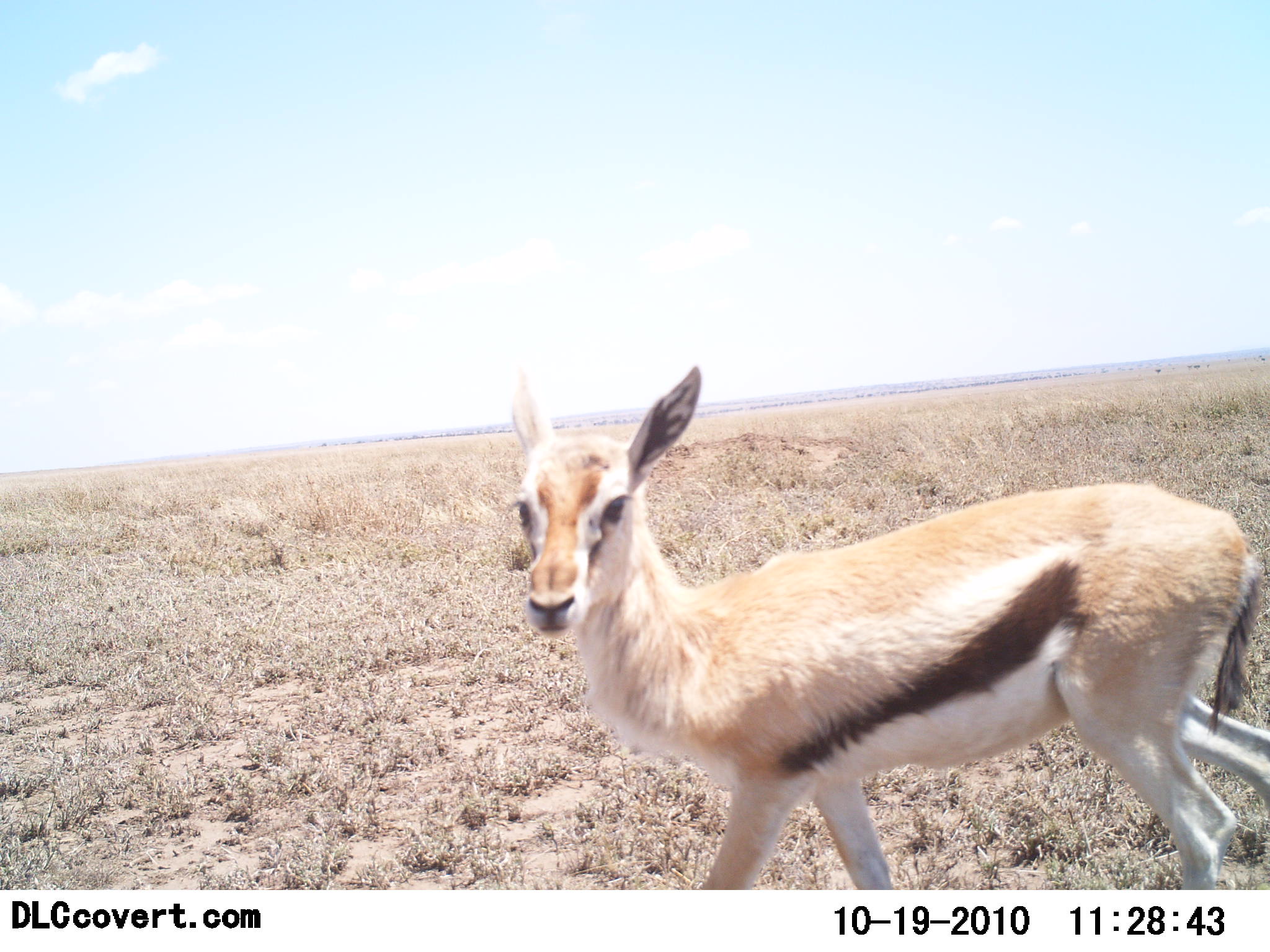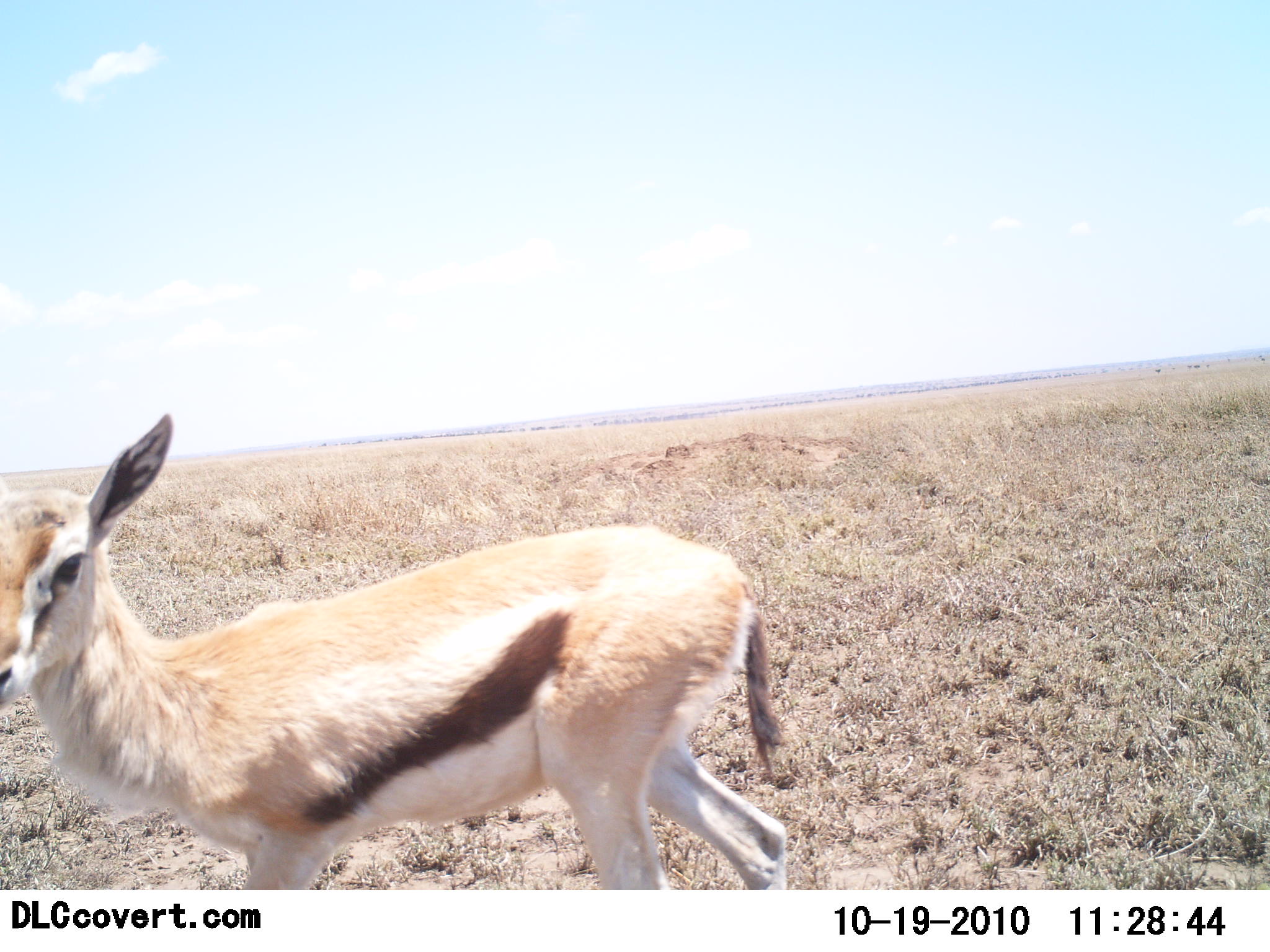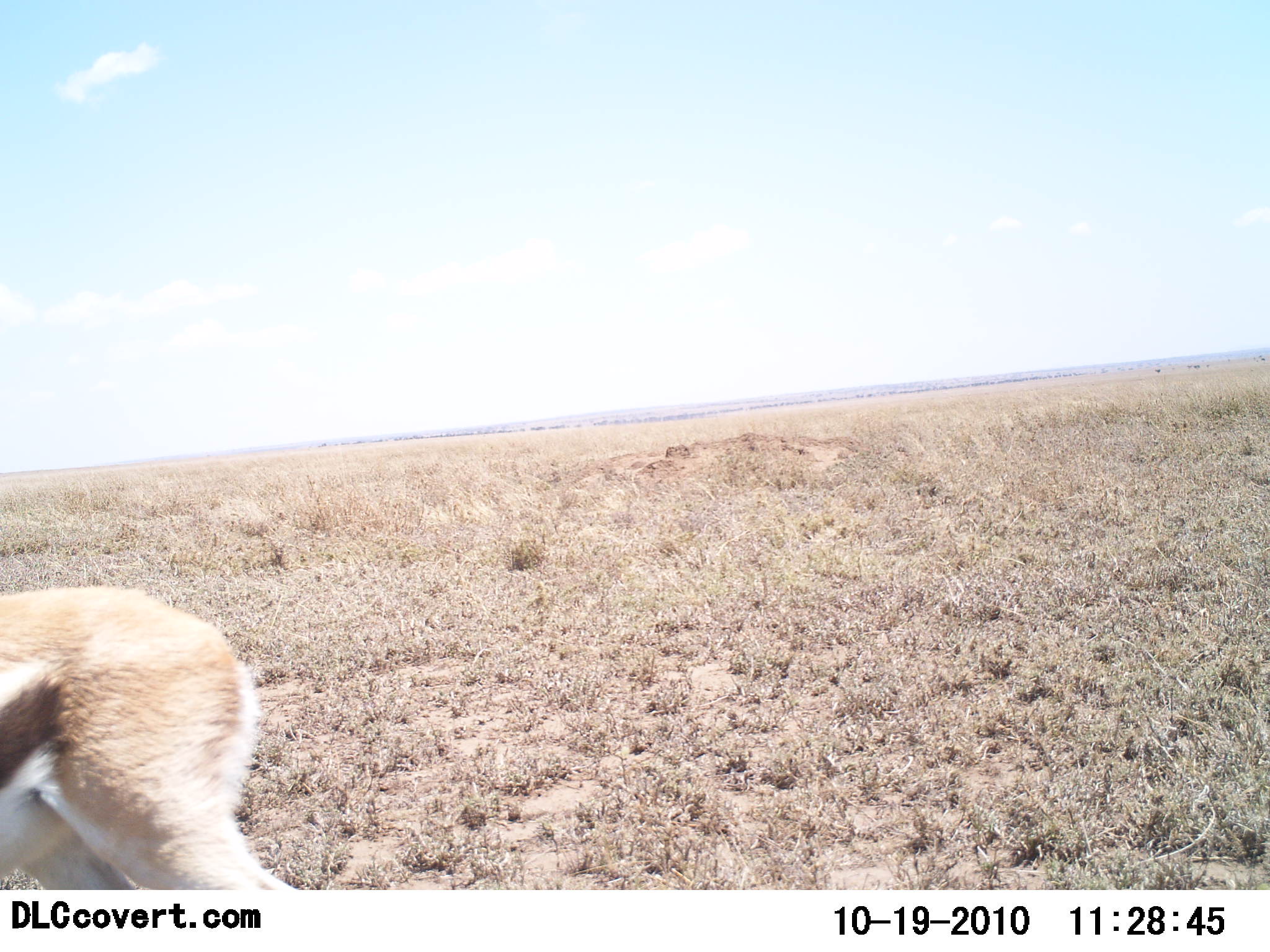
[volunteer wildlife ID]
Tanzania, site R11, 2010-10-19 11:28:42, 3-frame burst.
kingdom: Animalia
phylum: Chordata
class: Mammalia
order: Artiodactyla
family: Bovidae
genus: Eudorcas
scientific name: Eudorcas thomsonii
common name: thomson's gazelle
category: gazellethomsons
Gazellethomsons (thomson's gazelle) (Eudorcas thomsonii), count 1. Behavior (volunteer vote fractions): standing 42%, resting 0%, moving 58%, interacting 0%. Young present (vote fraction): 8%. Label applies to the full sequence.